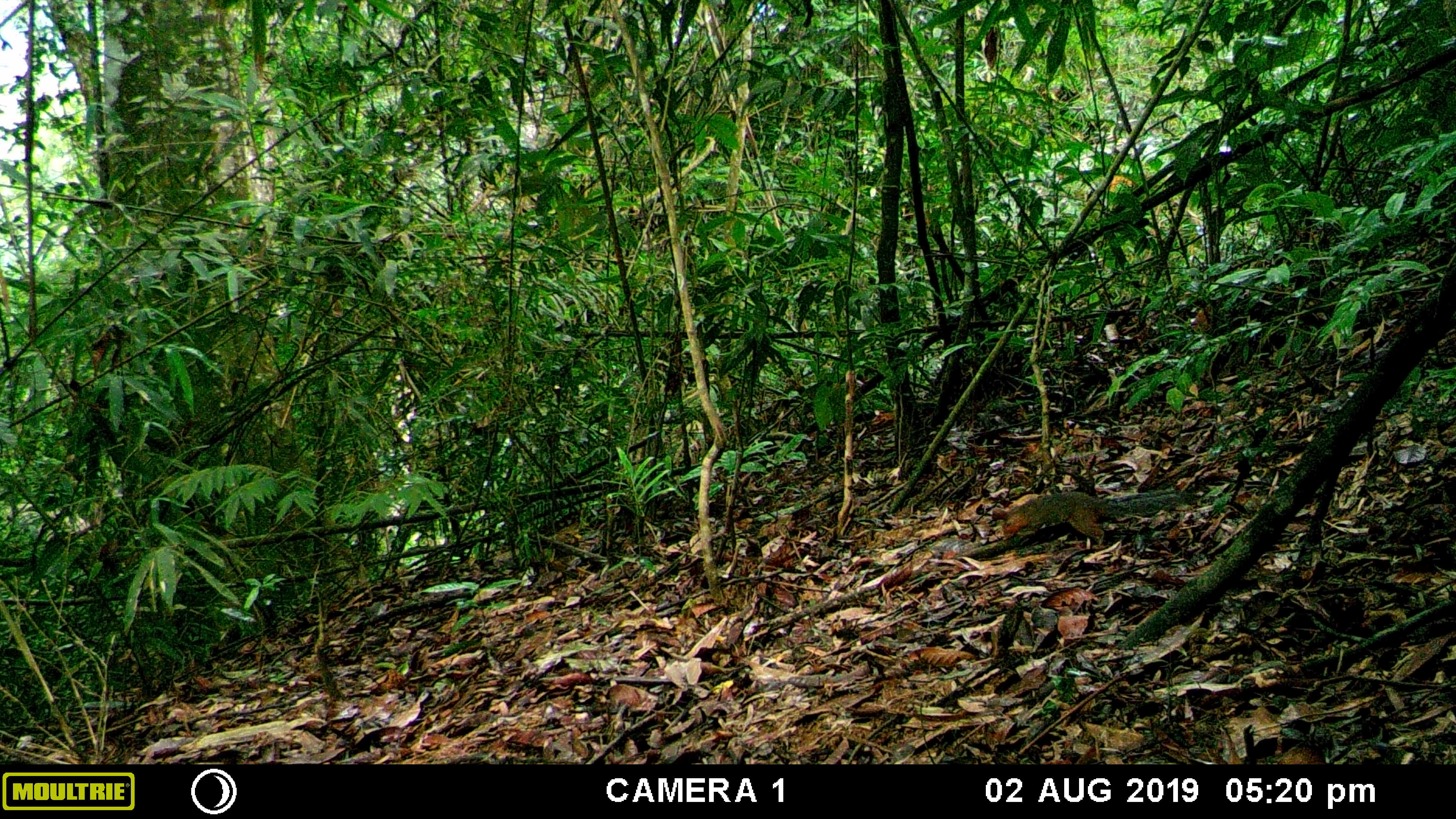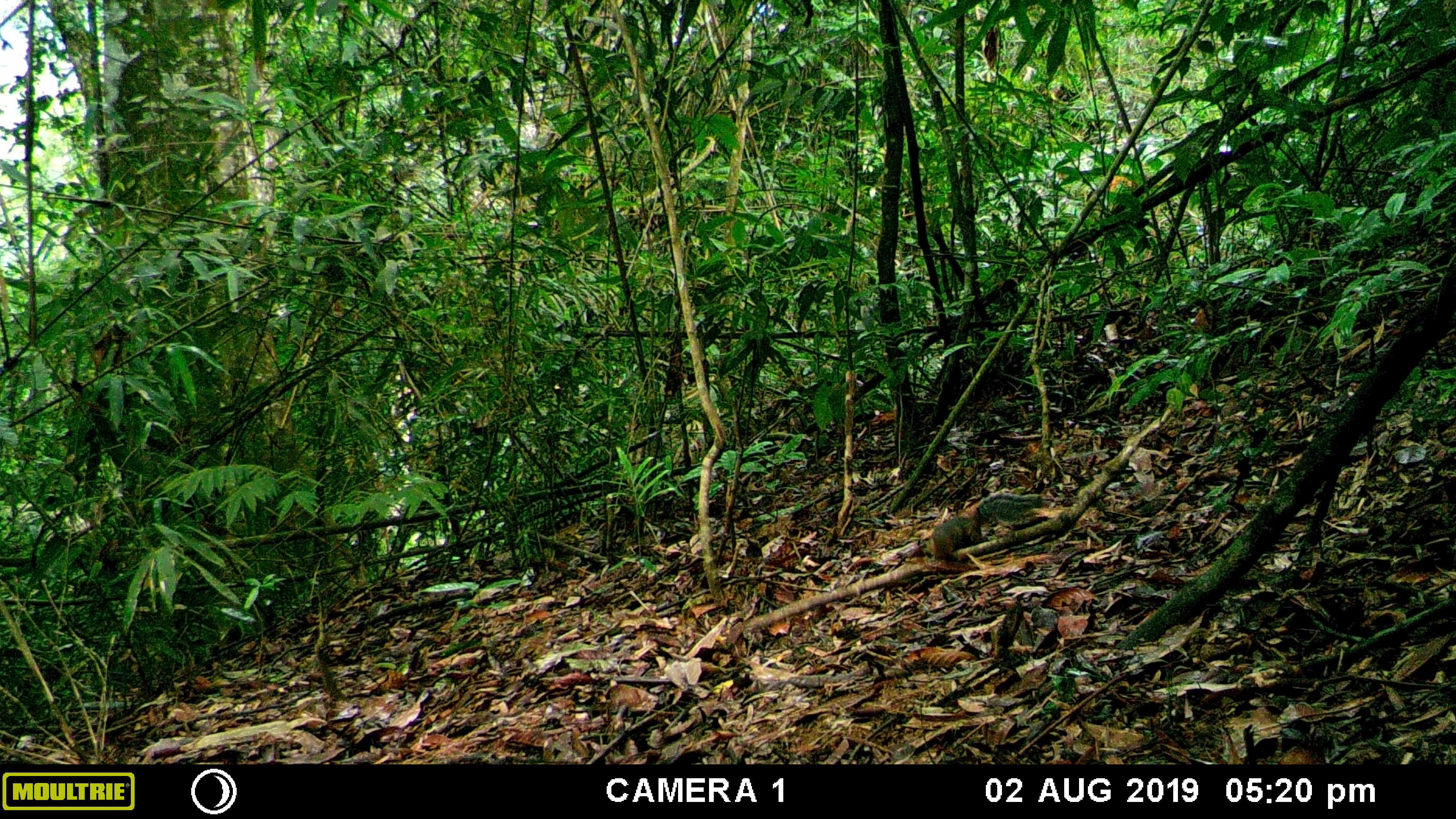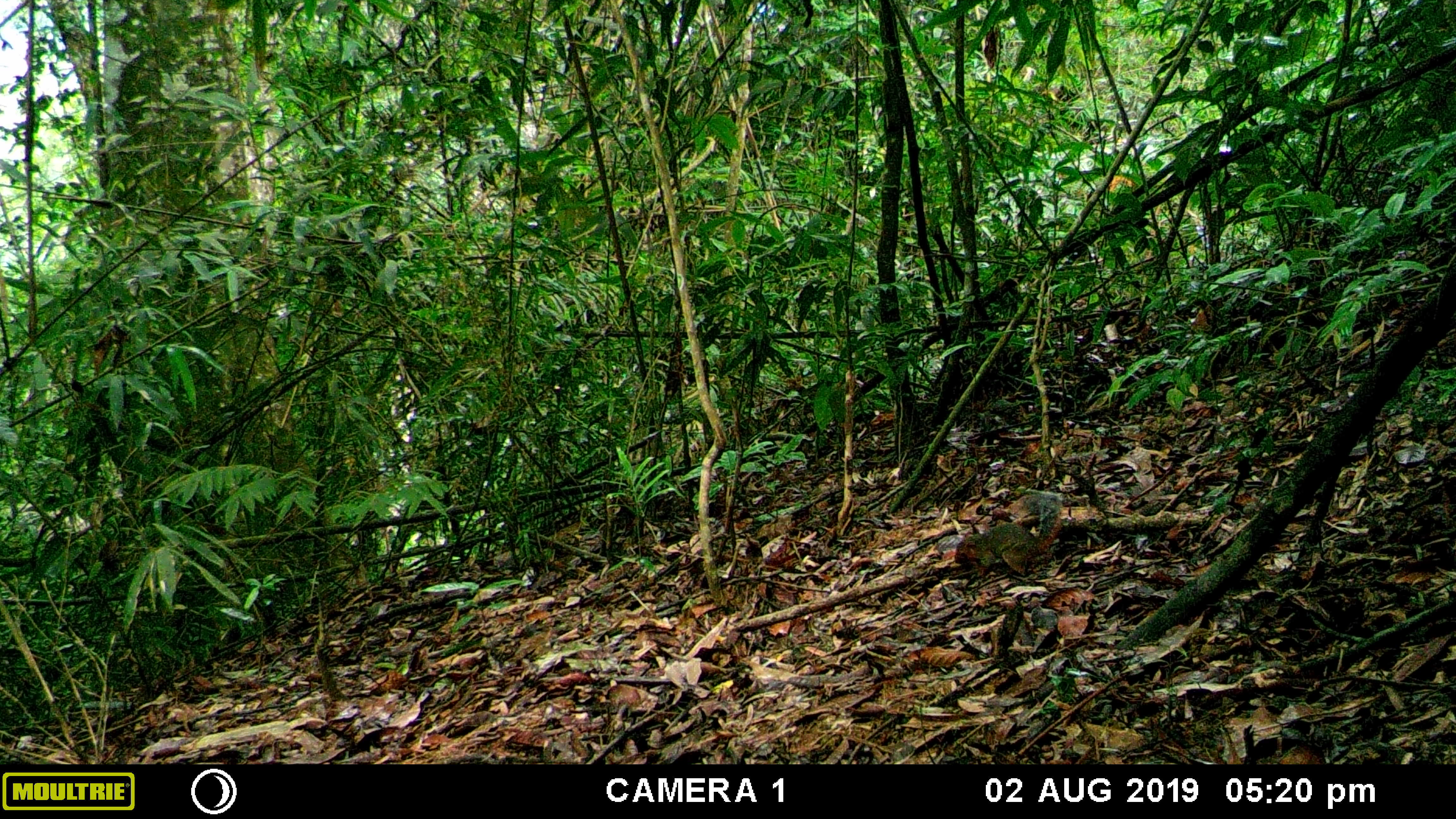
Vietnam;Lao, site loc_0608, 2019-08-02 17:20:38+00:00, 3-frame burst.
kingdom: Animalia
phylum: Chordata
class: Mammalia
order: Rodentia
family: Sciuridae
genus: Dremomys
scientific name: Dremomys rufigenis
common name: red-cheeked squirrel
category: red cheeked squirrel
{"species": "red cheeked squirrel (red-cheeked squirrel) (Dremomys rufigenis)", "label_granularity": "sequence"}